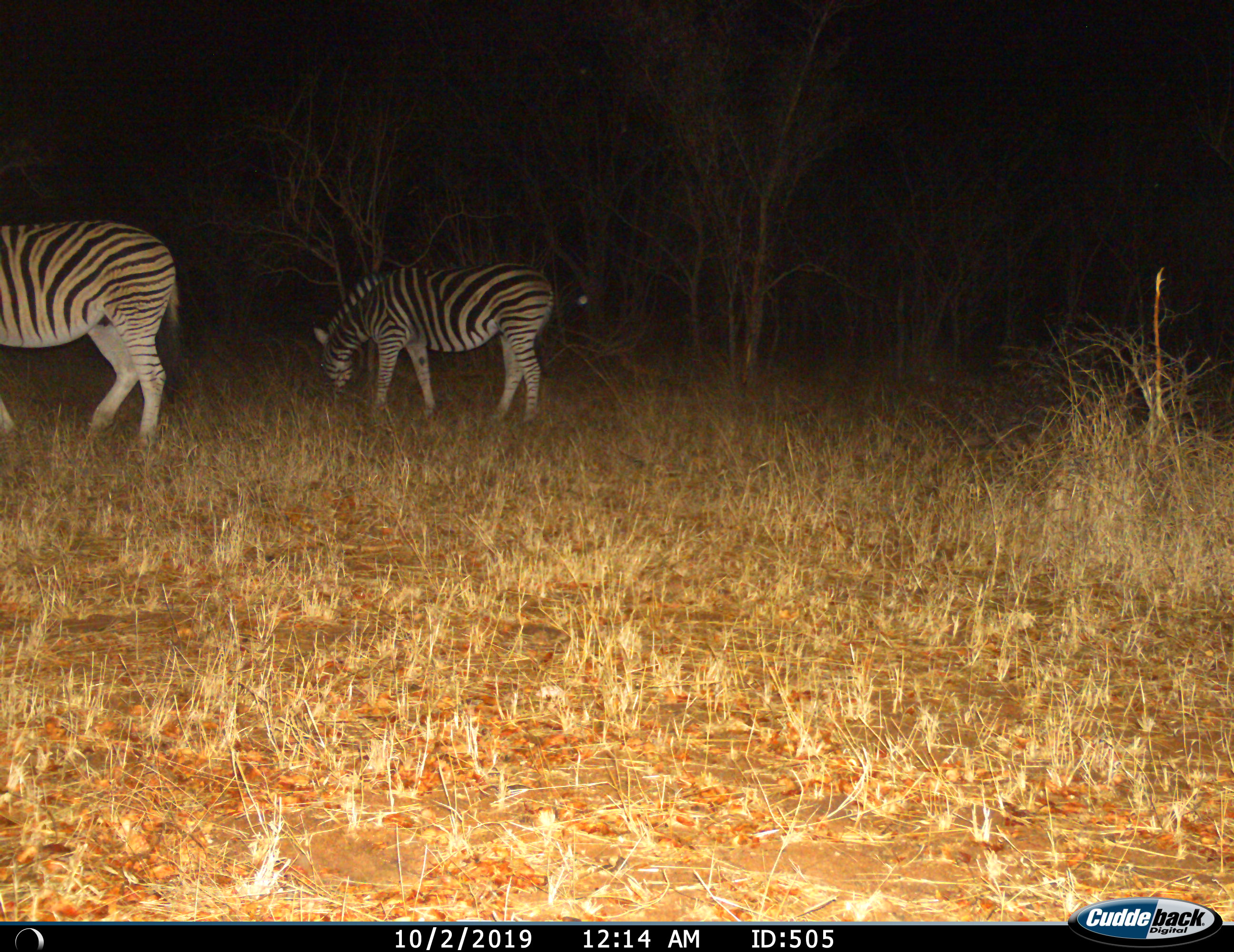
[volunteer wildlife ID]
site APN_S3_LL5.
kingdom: Animalia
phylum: Chordata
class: Mammalia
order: Perissodactyla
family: Equidae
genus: Equus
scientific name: Equus quagga burchellii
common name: burchell's zebra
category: zebraburchells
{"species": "zebraburchells (burchell's zebra) (Equus quagga burchellii)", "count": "2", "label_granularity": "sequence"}